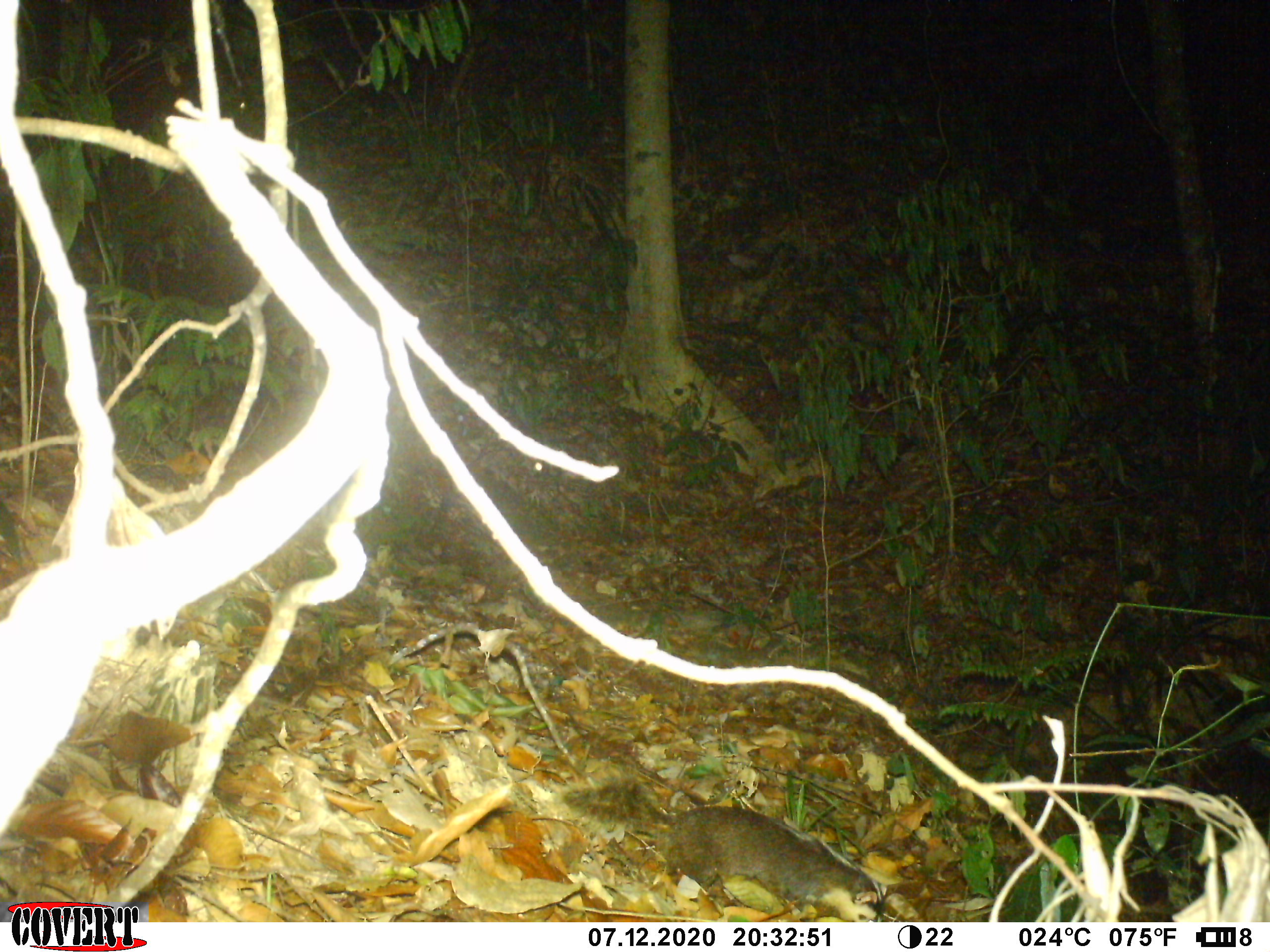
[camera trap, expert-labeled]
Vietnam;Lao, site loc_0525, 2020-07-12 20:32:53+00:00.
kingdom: Animalia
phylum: Chordata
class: Mammalia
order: Carnivora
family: Mustelidae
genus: Melogale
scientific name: Melogale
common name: ferret badger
Ferret badger (Melogale). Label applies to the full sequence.